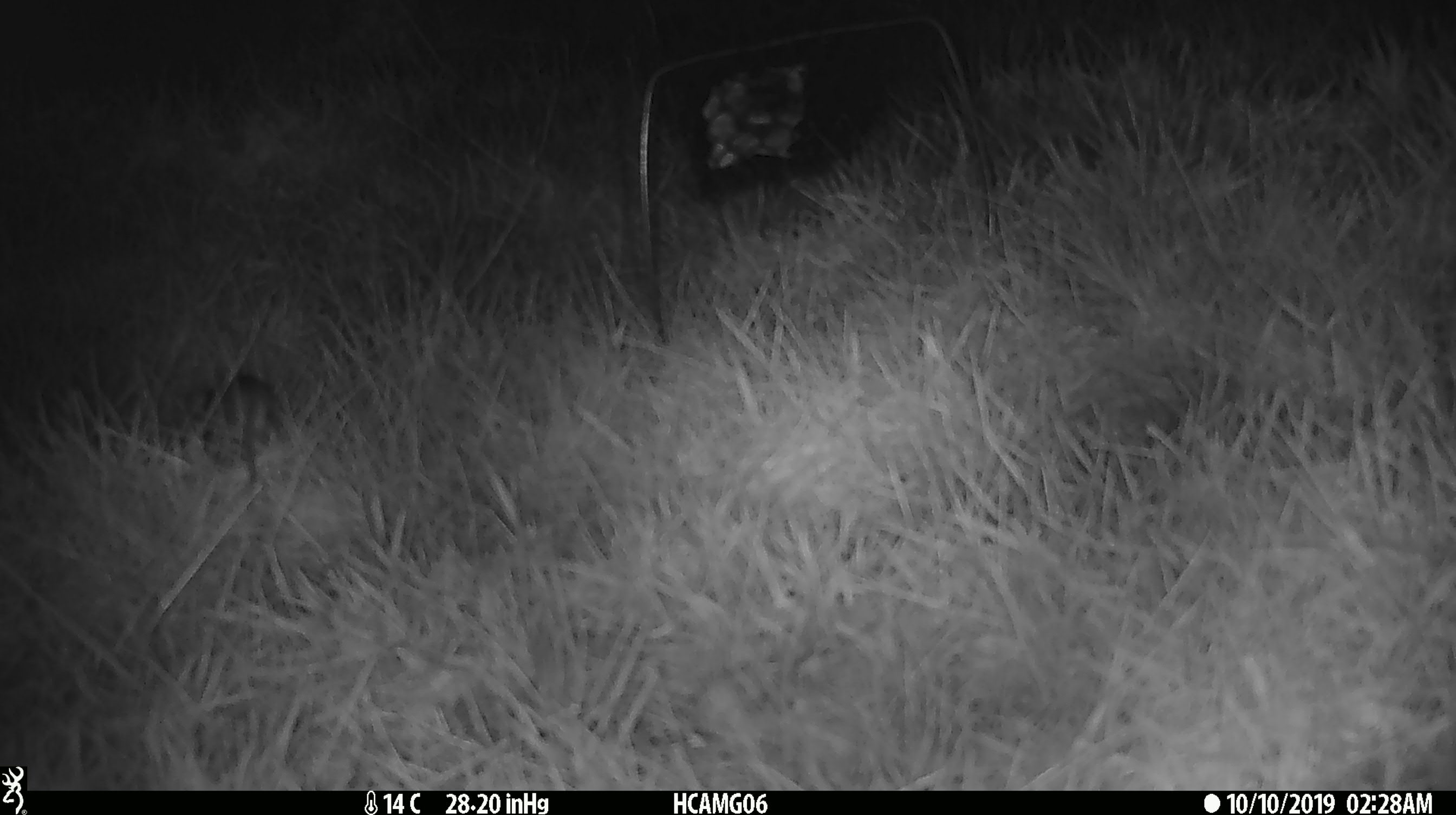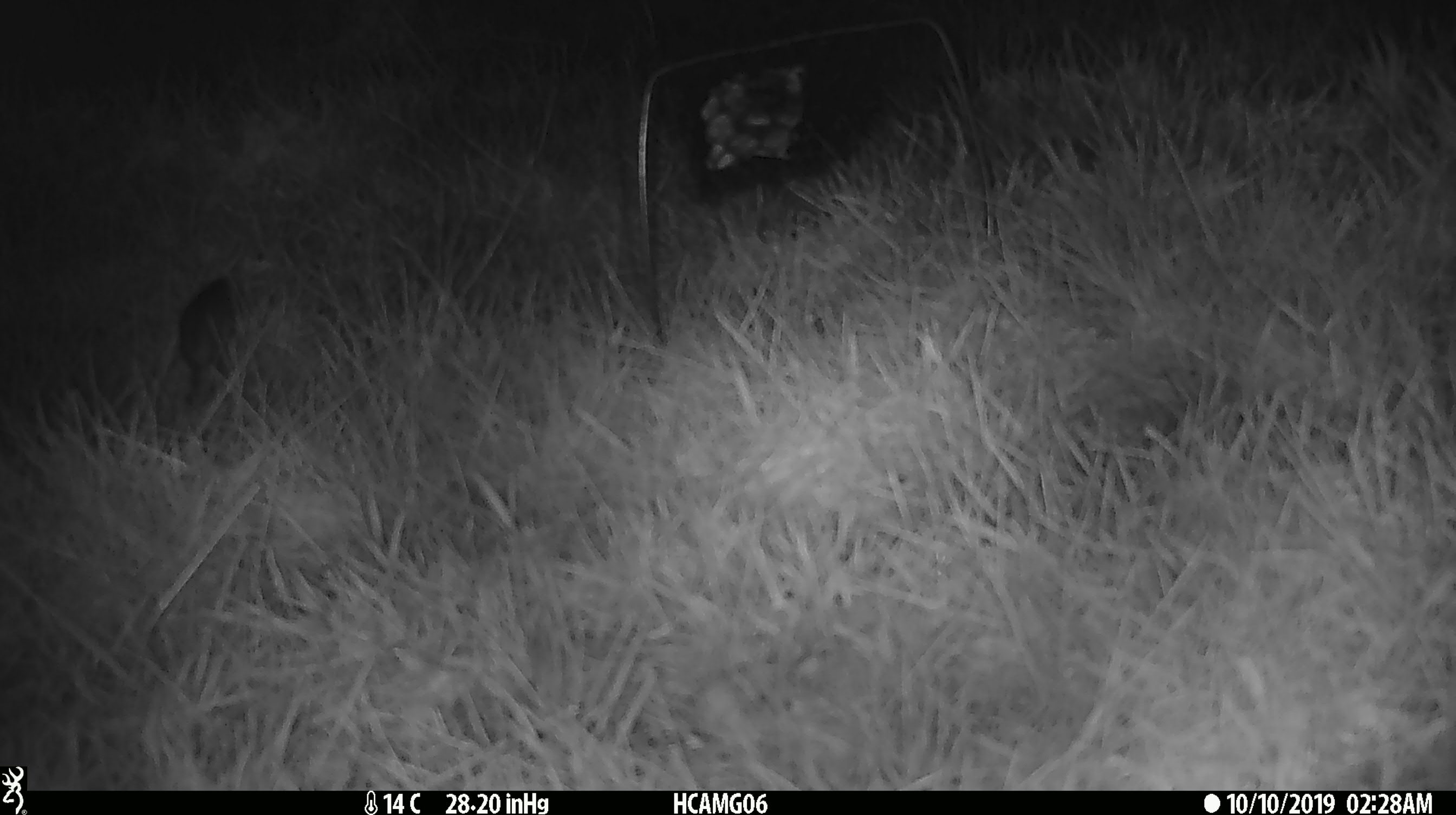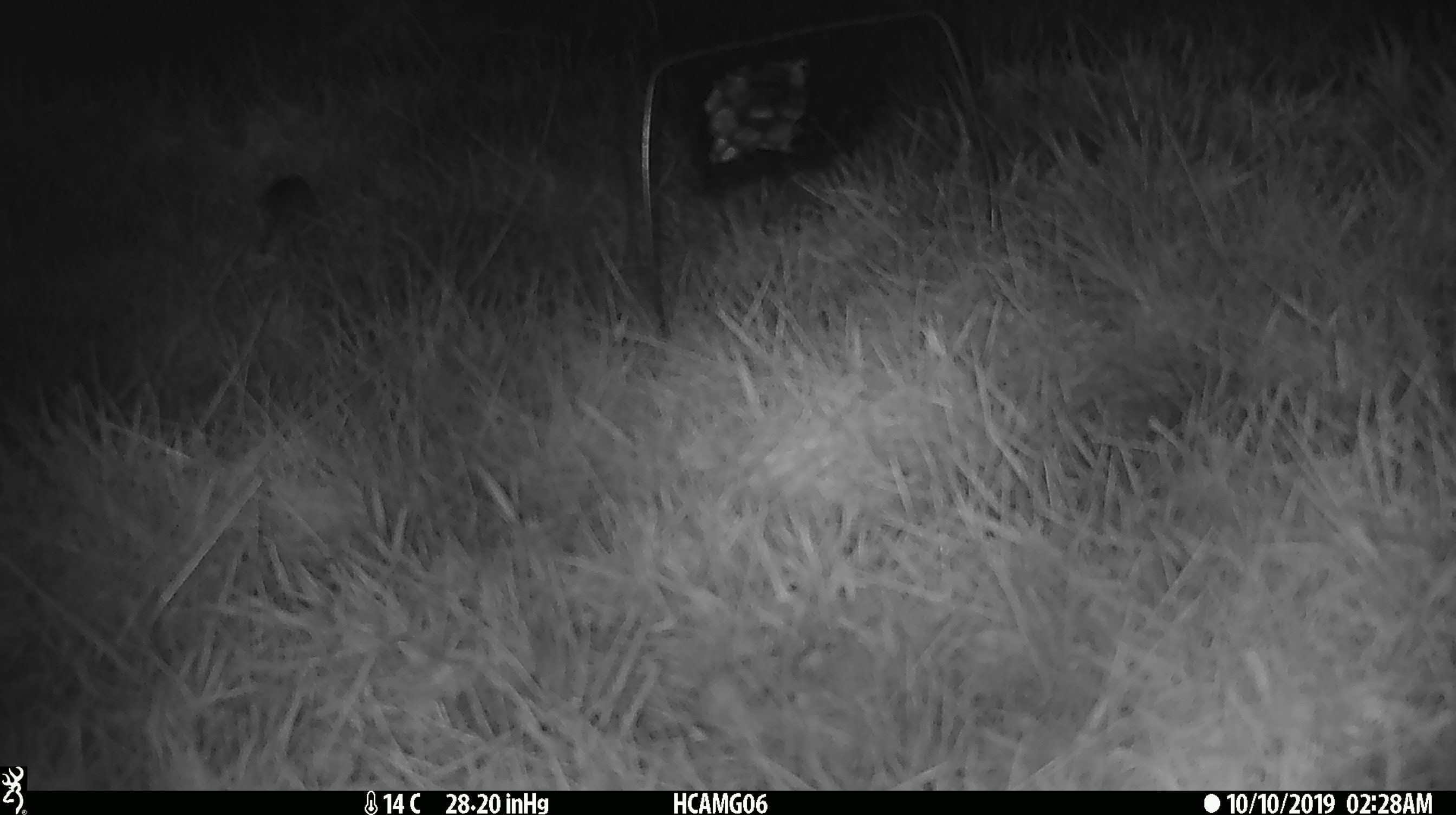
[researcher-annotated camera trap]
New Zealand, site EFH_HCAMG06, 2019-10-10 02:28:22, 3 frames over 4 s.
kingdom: Animalia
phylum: Chordata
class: Mammalia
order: Rodentia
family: Muridae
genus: Mus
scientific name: Mus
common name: mouse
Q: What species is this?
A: Mouse (Mus).